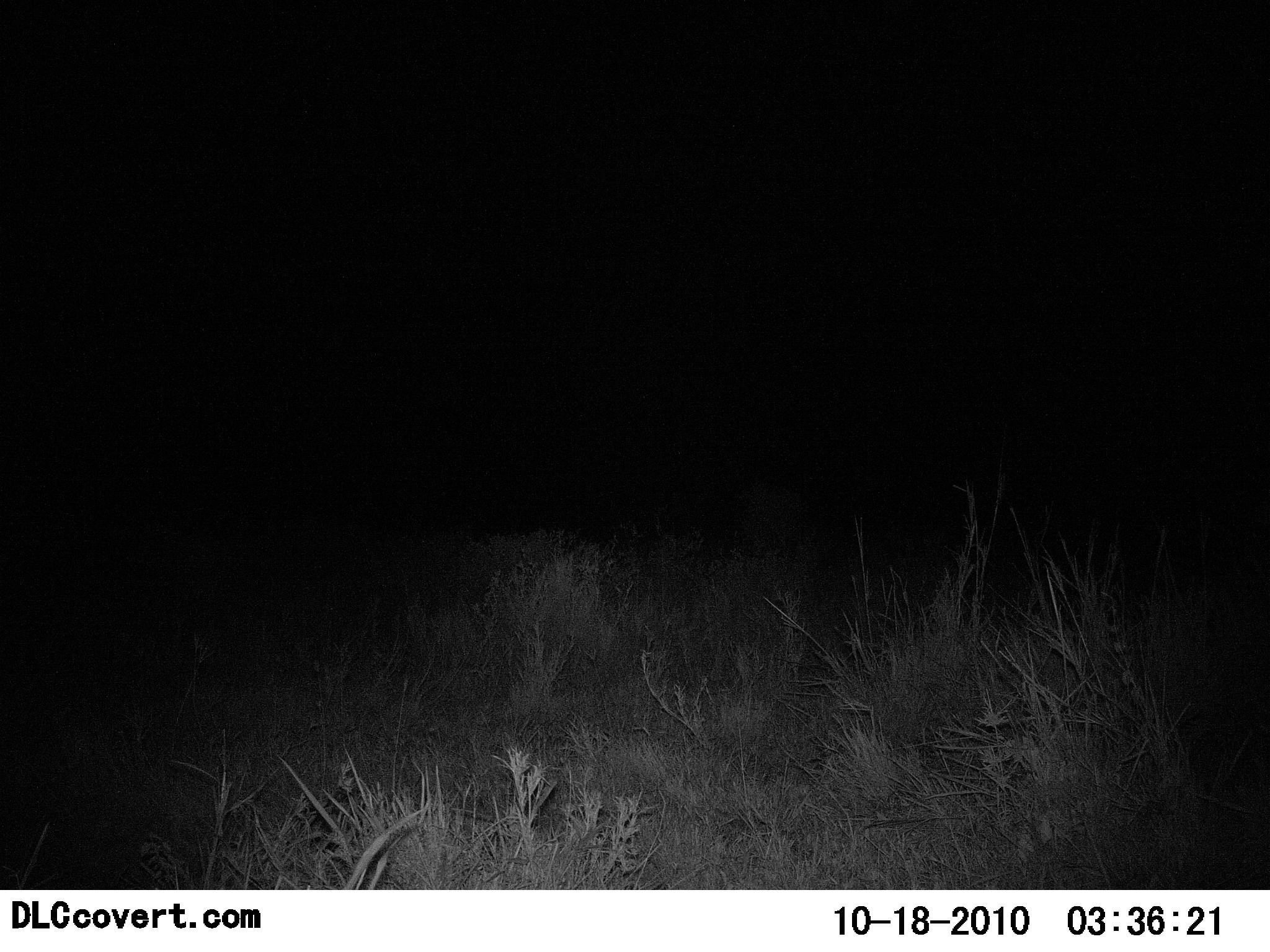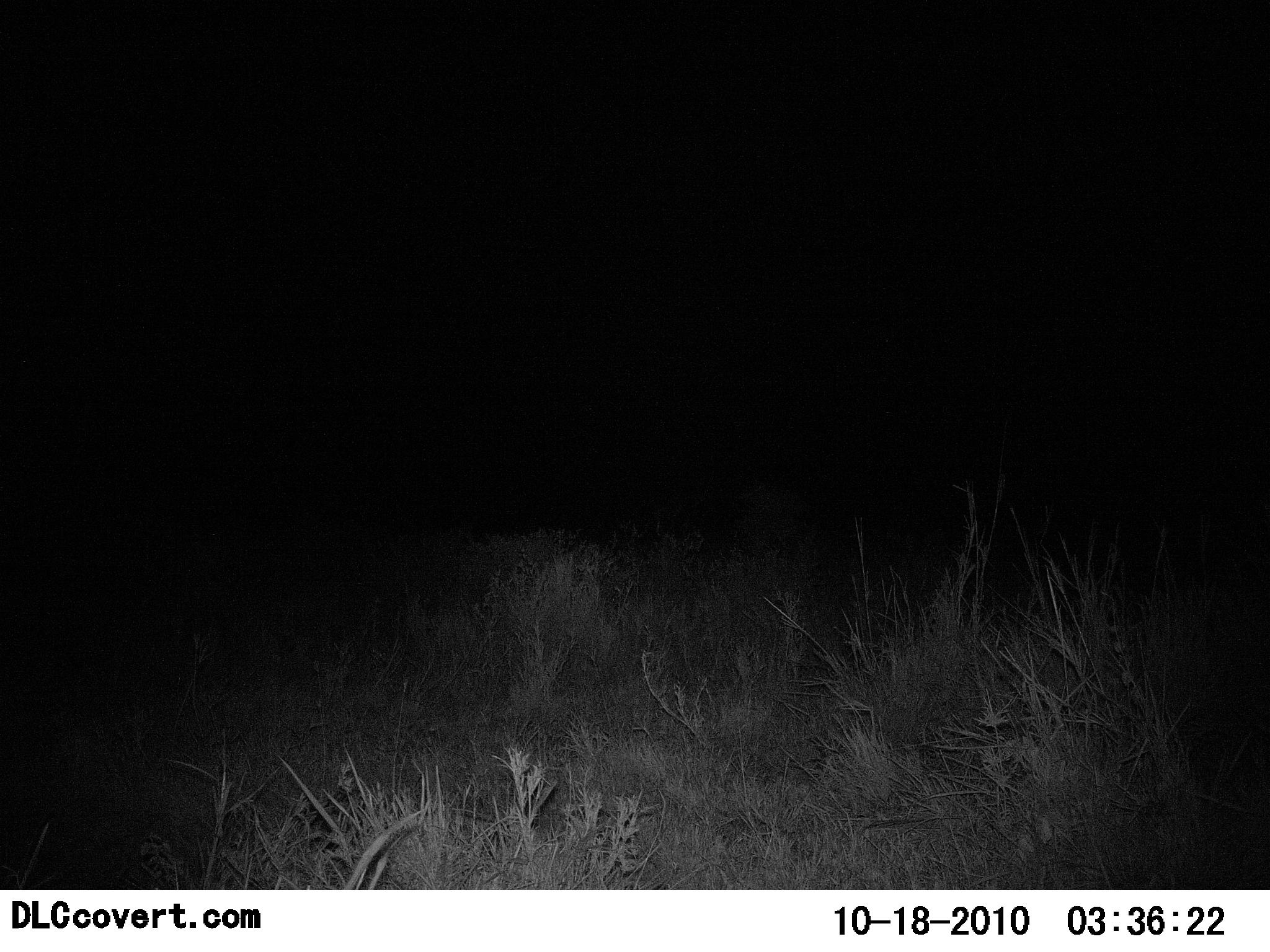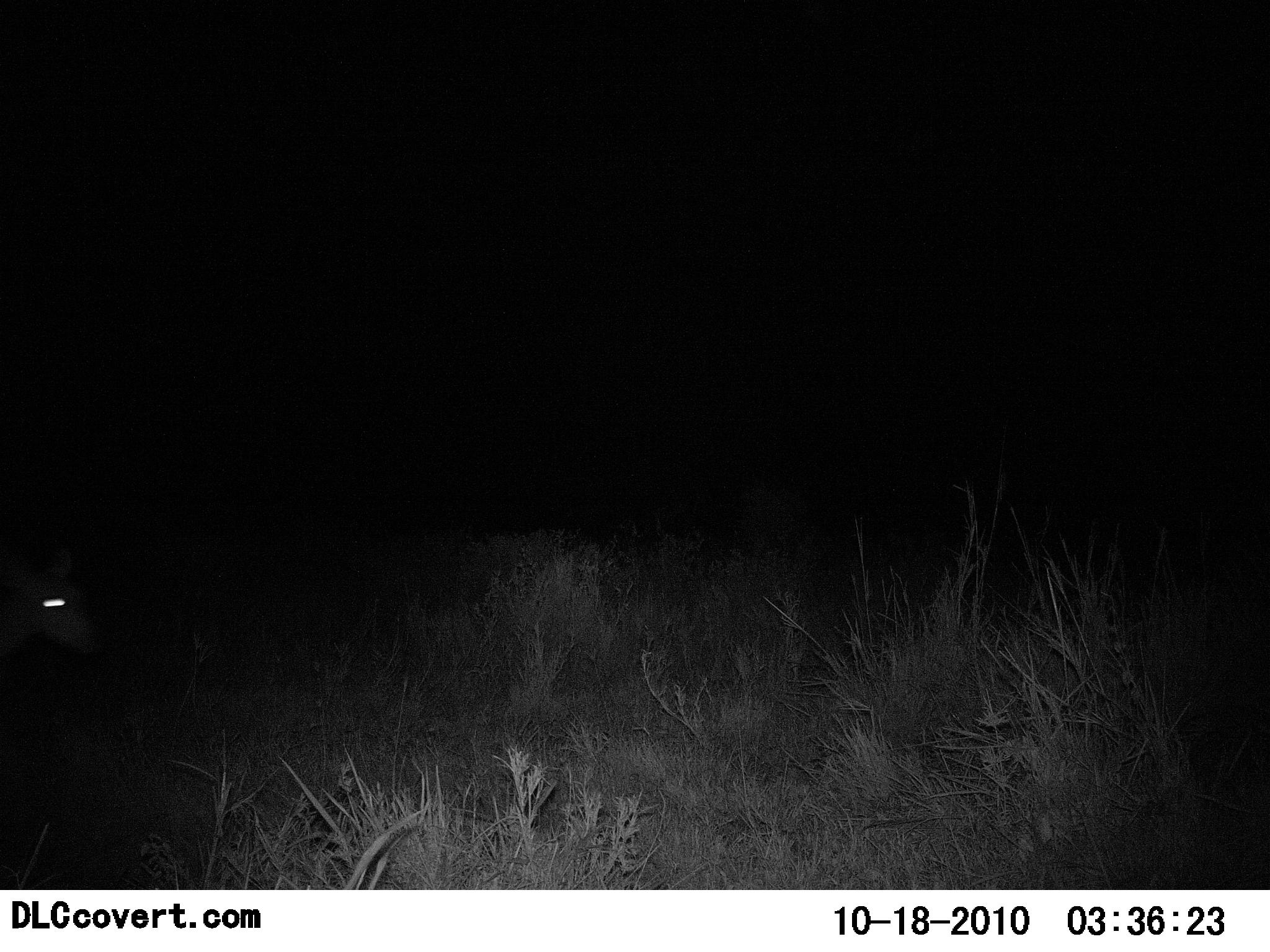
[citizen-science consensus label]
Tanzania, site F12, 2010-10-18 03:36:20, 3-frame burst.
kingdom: Animalia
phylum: Chordata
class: Mammalia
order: Artiodactyla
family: Bovidae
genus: Madoqua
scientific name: Madoqua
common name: dikdik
Dikdik (Madoqua), count 1. Behavior (volunteer vote fractions): standing 0%, resting 0%, moving 100%, interacting 0%. Young present (vote fraction): 0%. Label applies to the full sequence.